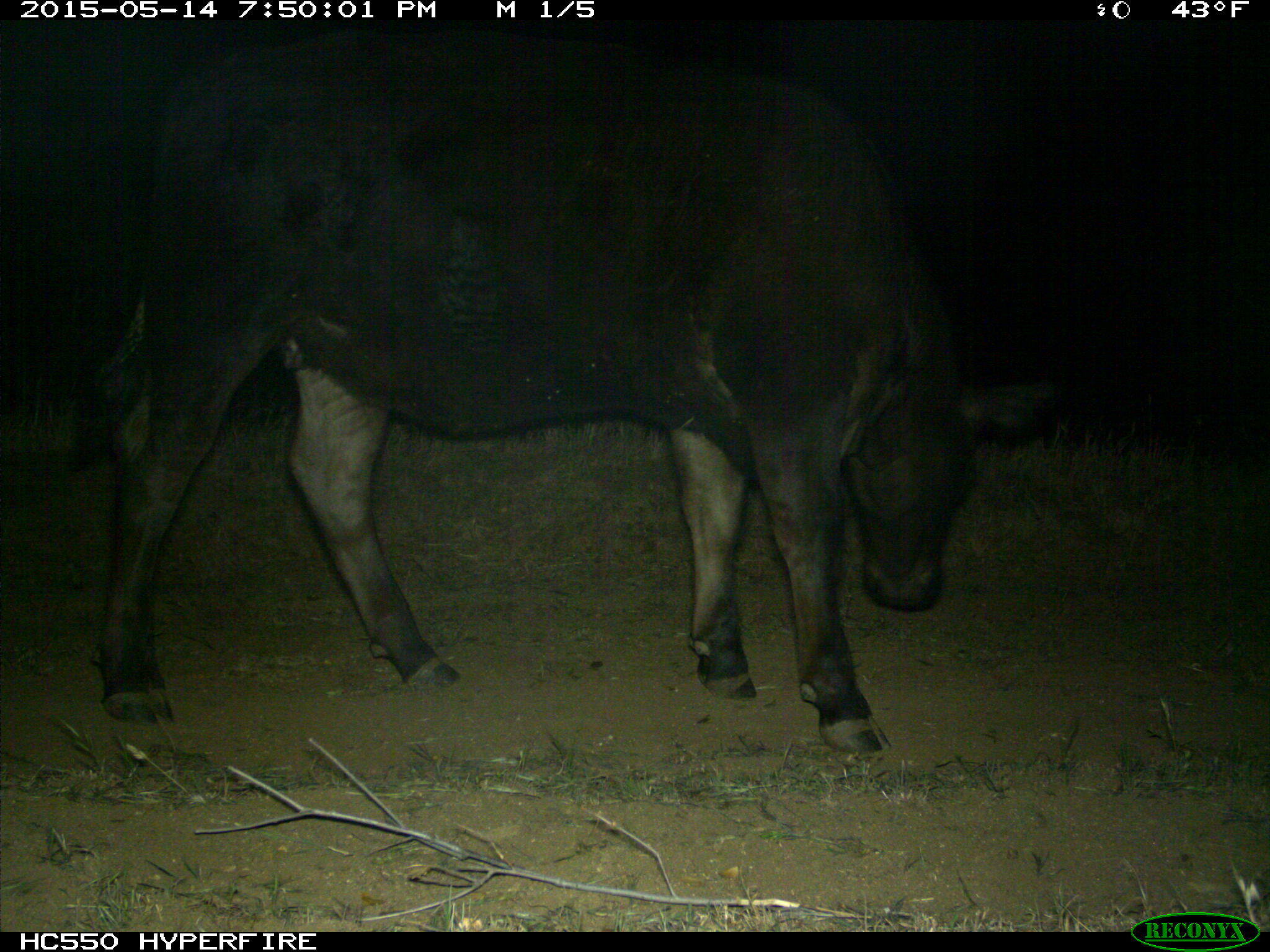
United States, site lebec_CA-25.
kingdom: Animalia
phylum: Chordata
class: Mammalia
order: Artiodactyla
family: Bovidae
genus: Bos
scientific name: Bos taurus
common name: domestic cow